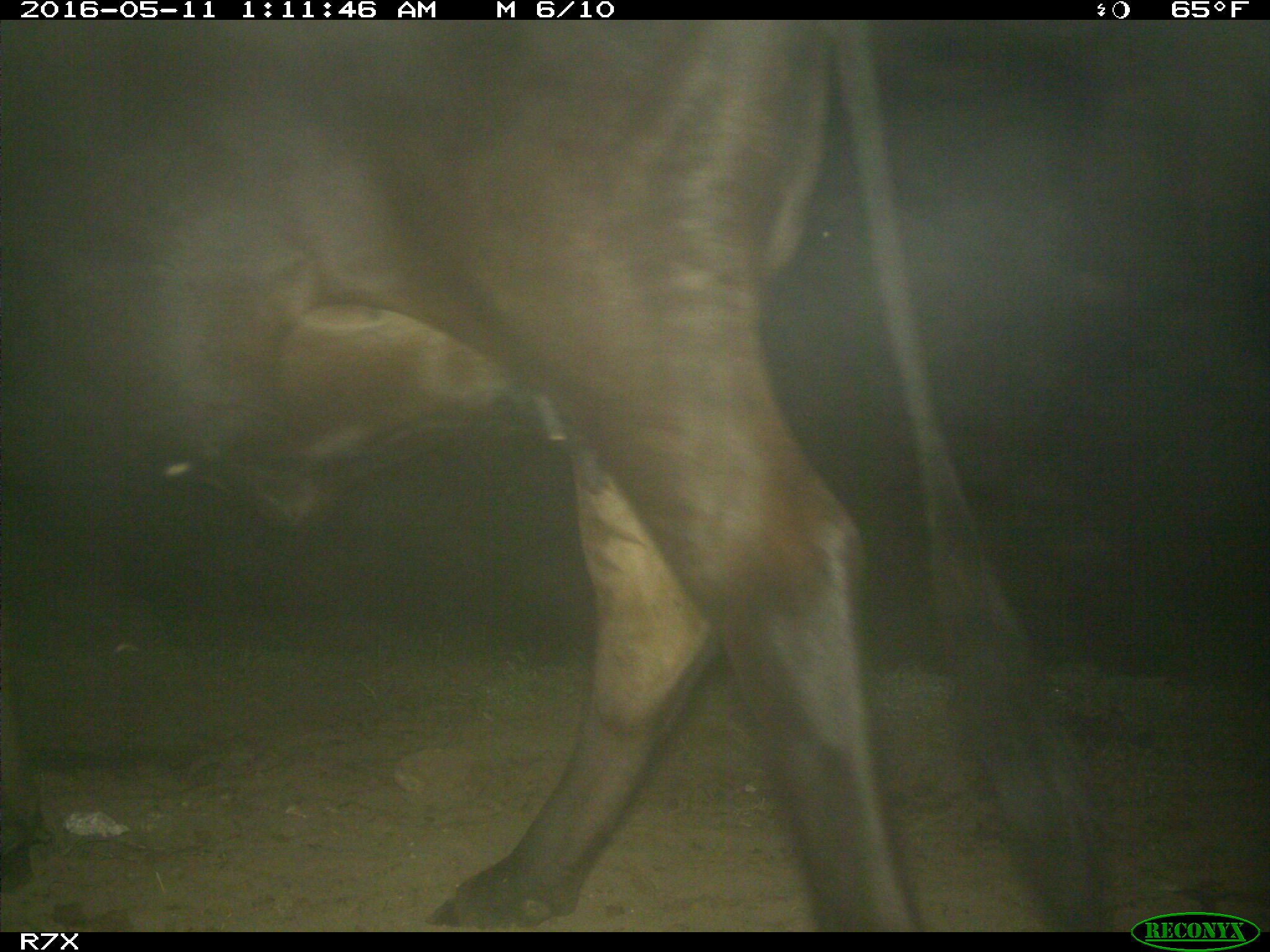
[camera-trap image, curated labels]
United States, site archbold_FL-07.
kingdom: Animalia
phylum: Chordata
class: Mammalia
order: Artiodactyla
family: Bovidae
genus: Bos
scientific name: Bos taurus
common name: domestic cow